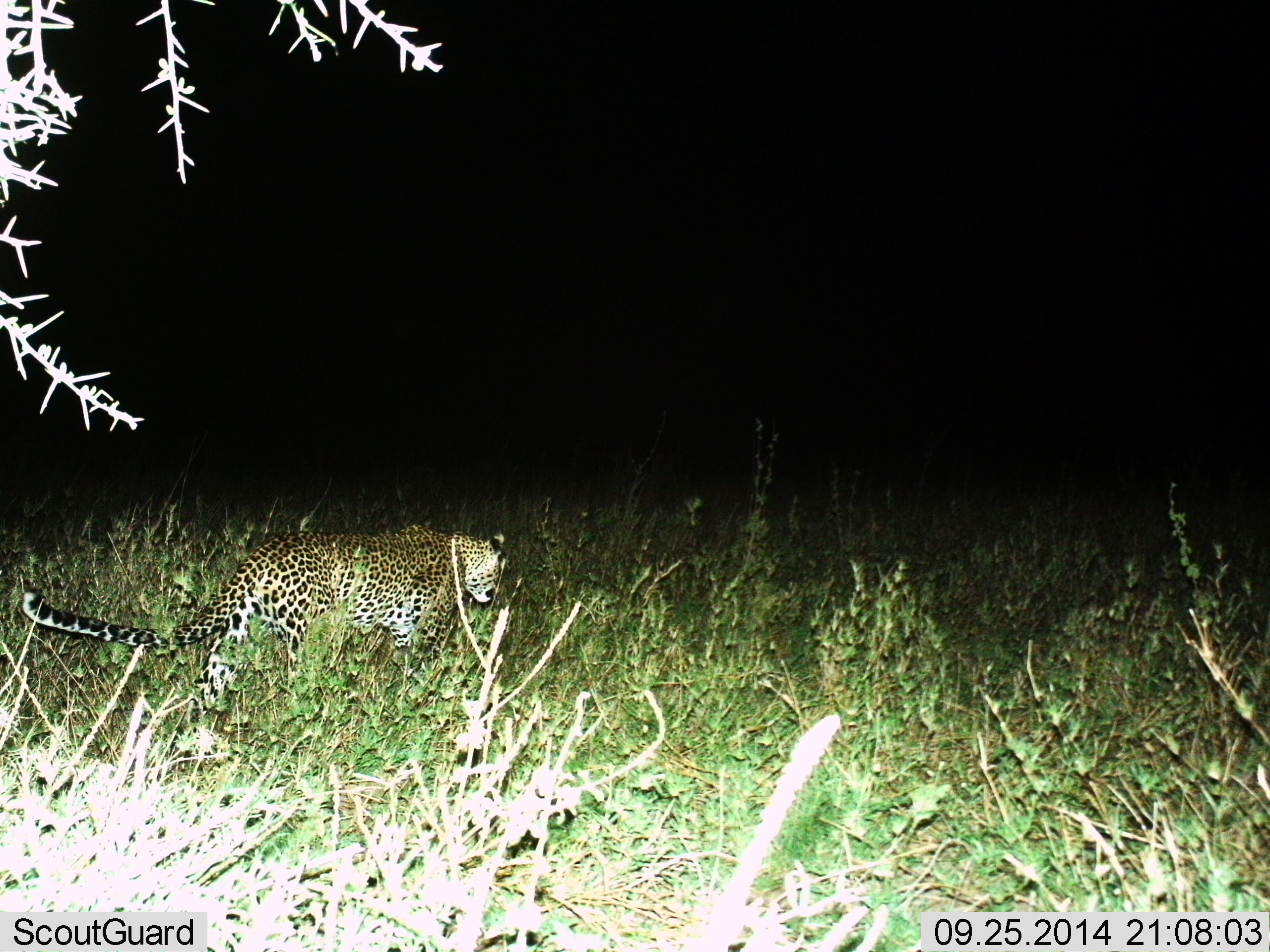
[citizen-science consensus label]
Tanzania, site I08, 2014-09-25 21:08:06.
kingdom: Animalia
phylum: Chordata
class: Mammalia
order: Carnivora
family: Felidae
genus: Panthera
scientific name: Panthera pardus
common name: leopard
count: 1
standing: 30%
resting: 0%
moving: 70%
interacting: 0%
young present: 0%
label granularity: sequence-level